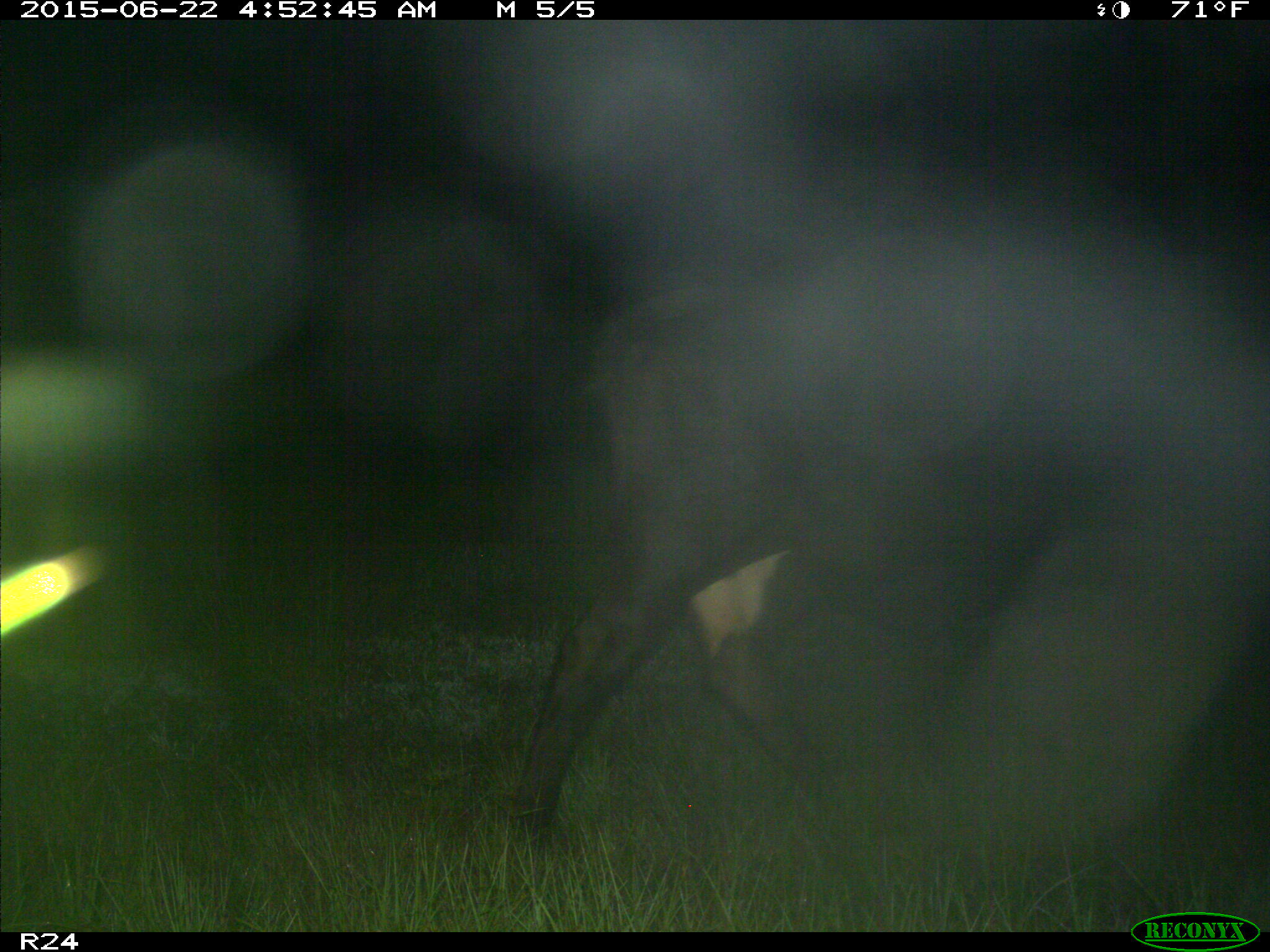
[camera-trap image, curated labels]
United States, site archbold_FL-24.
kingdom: Animalia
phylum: Chordata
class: Mammalia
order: Artiodactyla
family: Bovidae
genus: Bos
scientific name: Bos taurus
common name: domestic cow